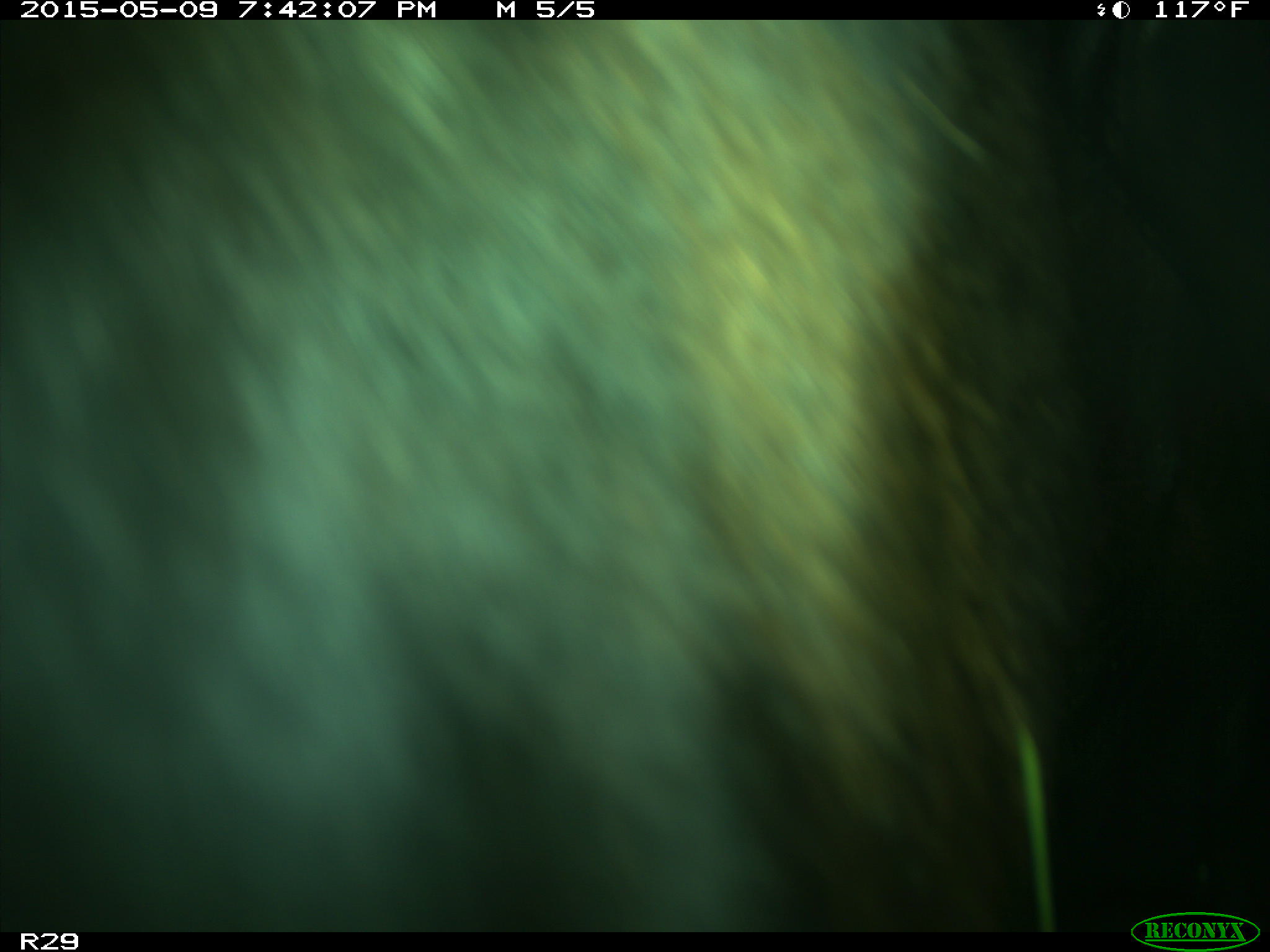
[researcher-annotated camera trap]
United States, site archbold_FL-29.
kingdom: Animalia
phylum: Chordata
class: Mammalia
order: Artiodactyla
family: Bovidae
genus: Bos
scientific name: Bos taurus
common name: domestic cow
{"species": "Bos taurus (domestic cow)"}